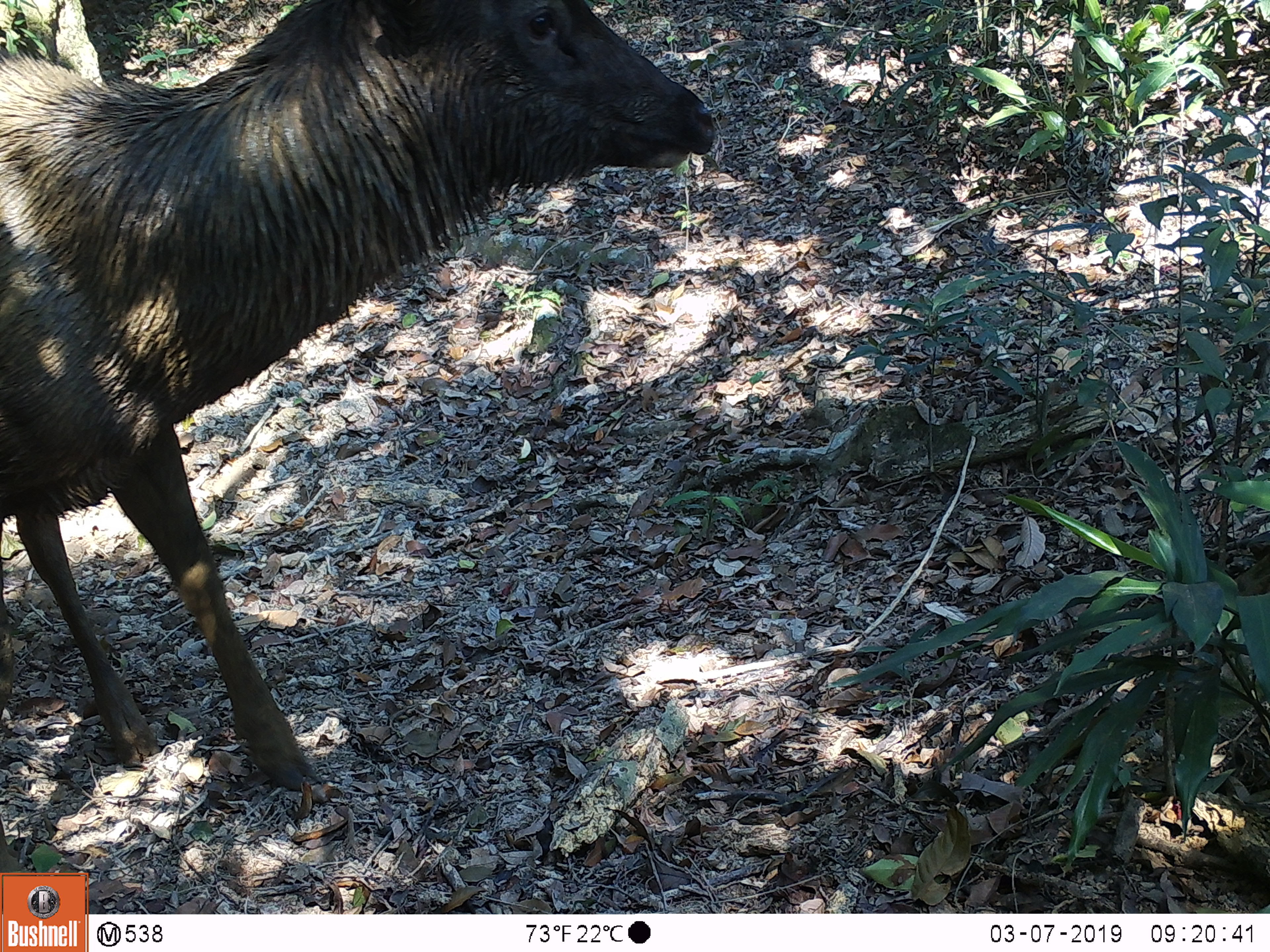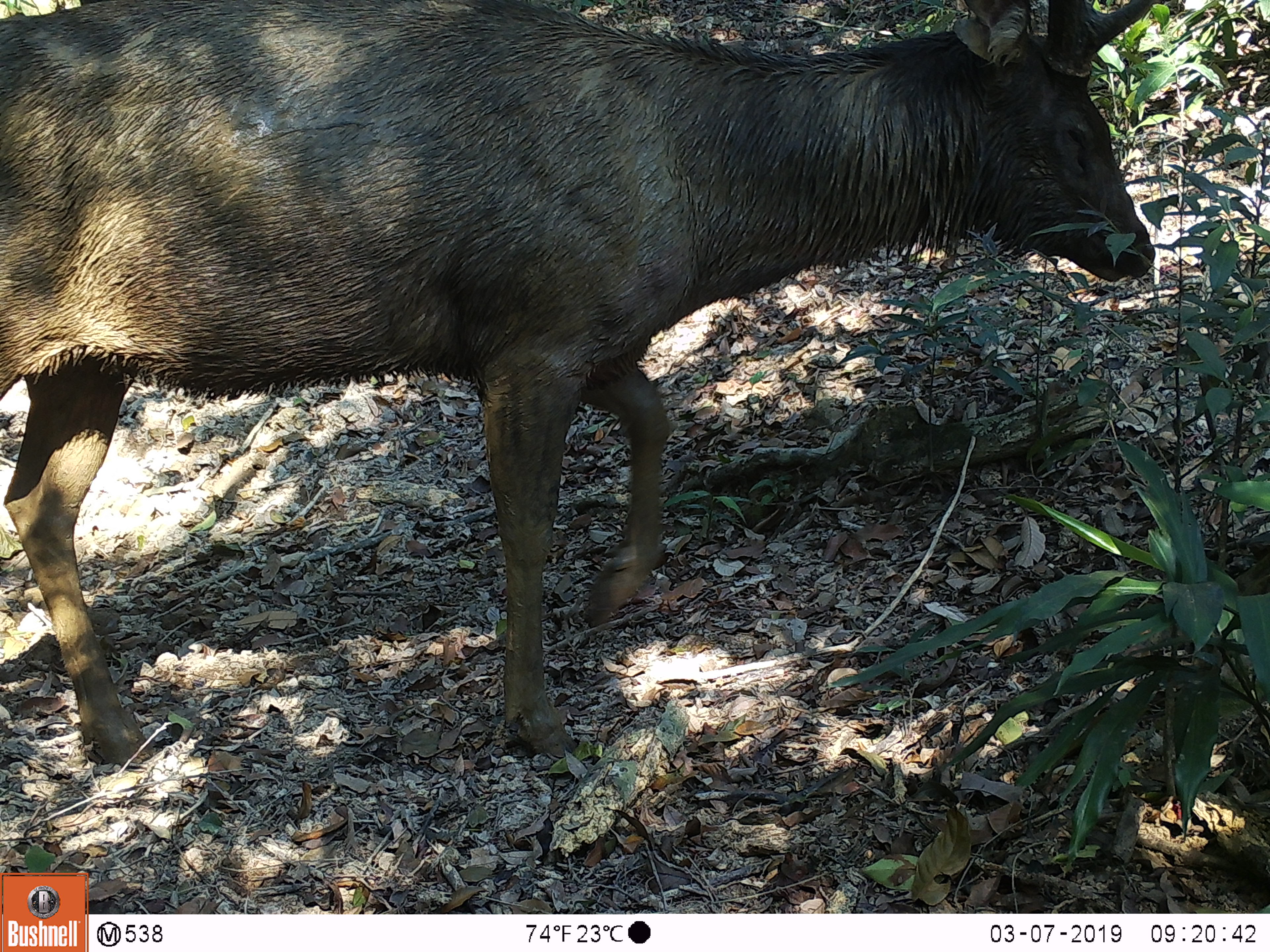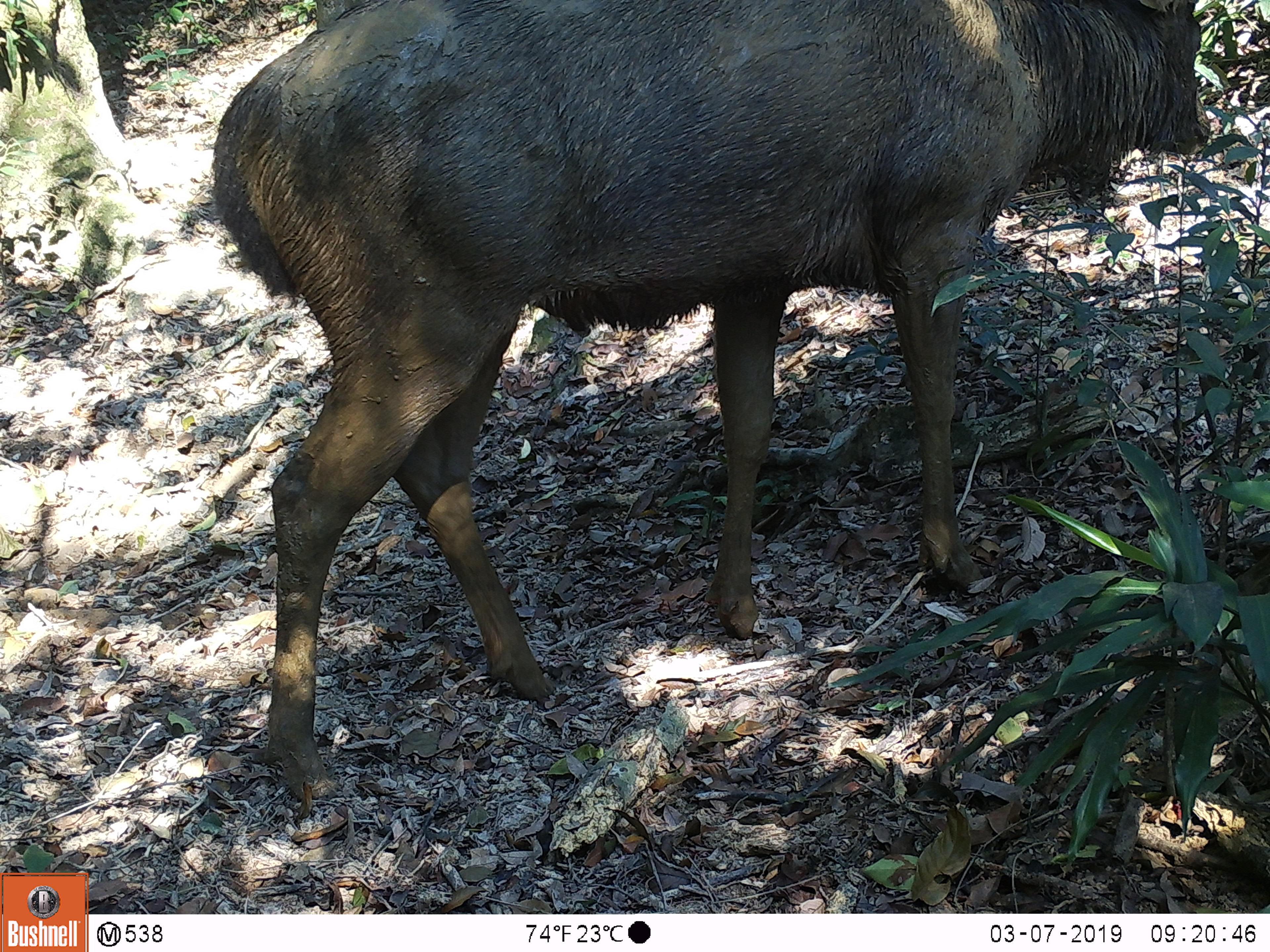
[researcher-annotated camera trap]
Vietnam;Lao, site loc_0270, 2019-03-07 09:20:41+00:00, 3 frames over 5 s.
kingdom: Animalia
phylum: Chordata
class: Mammalia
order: Artiodactyla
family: Cervidae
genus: Rusa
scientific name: Rusa unicolor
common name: sambar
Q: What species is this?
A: Sambar (Rusa unicolor).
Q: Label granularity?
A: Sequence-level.